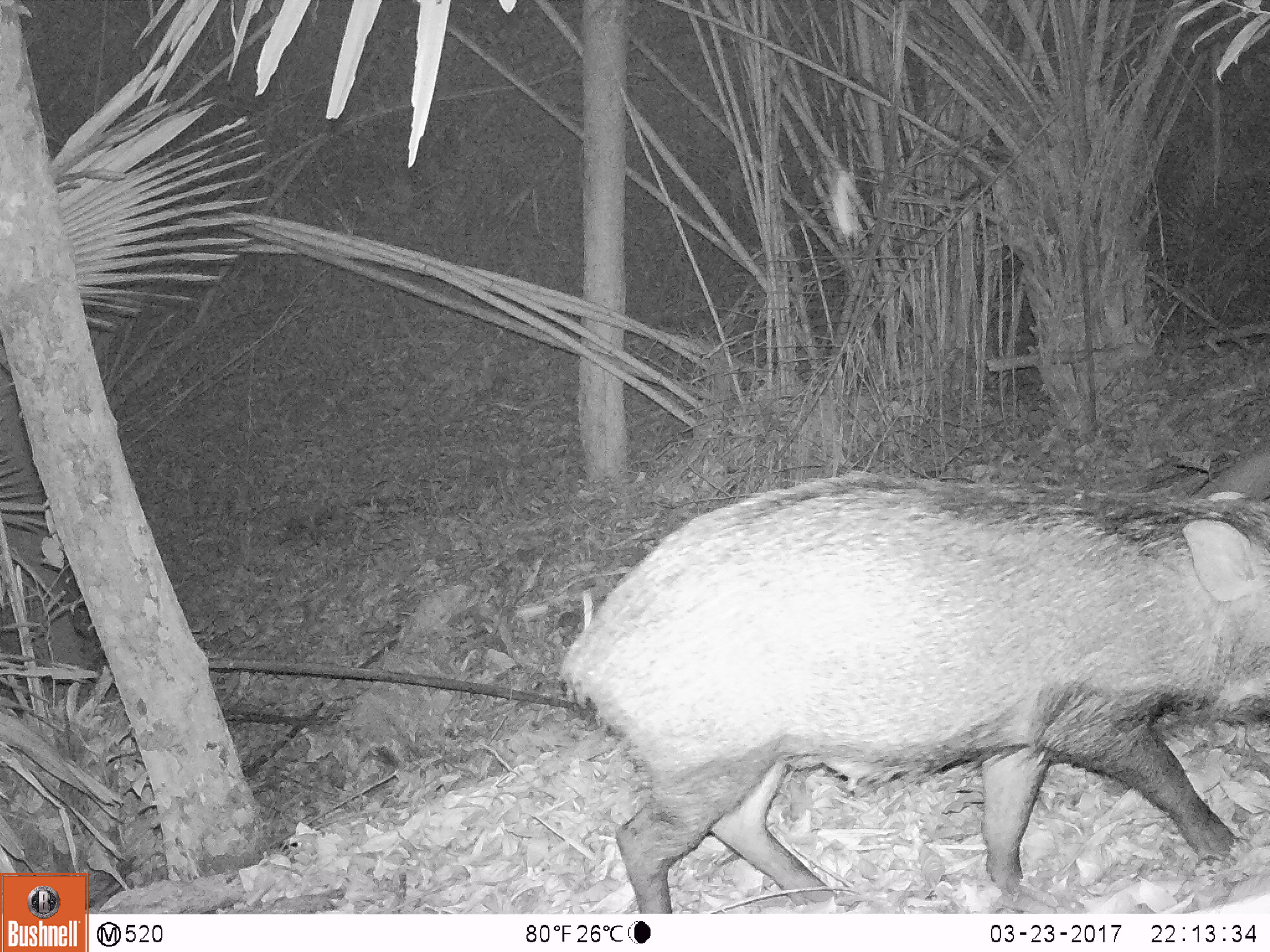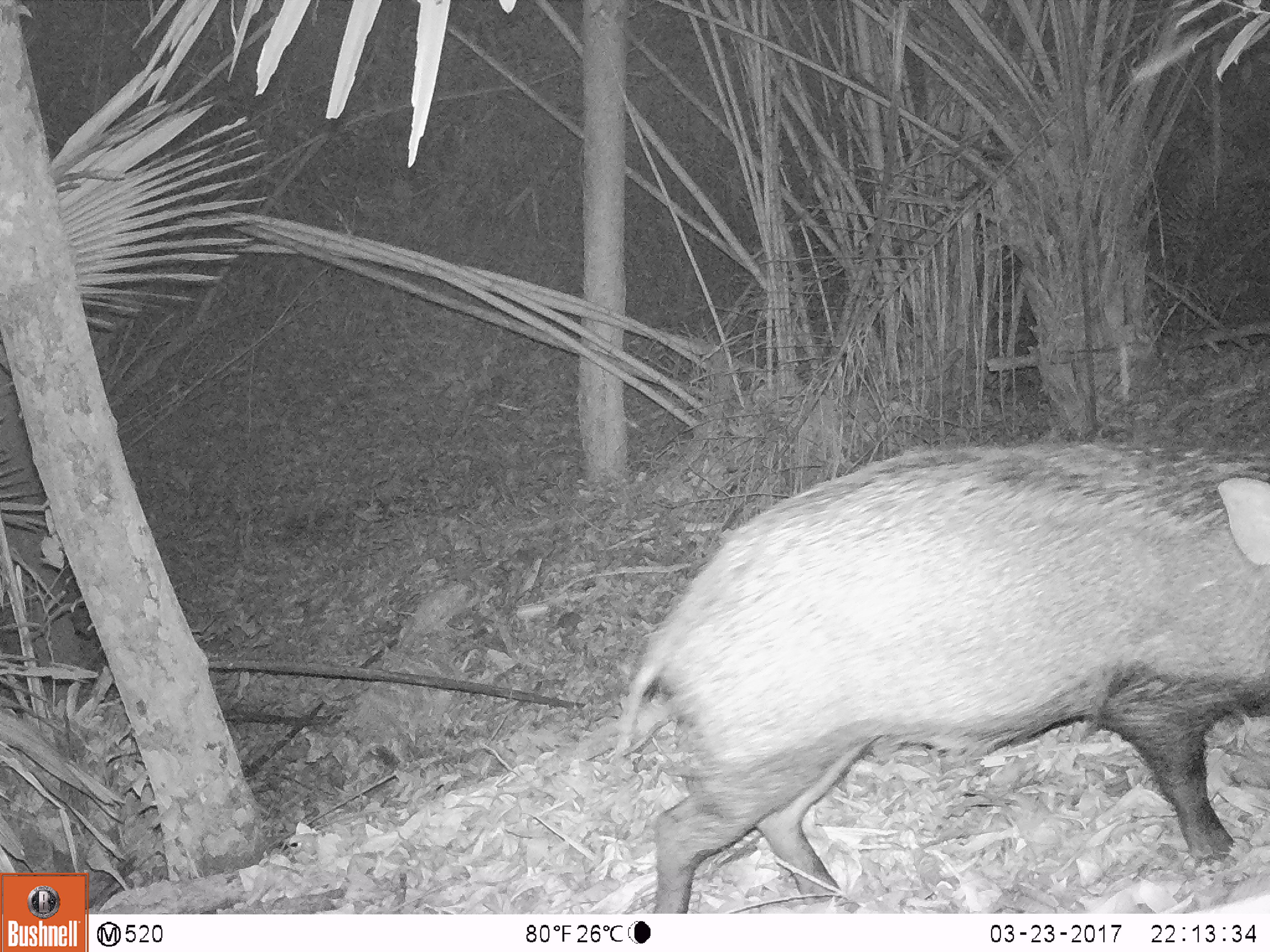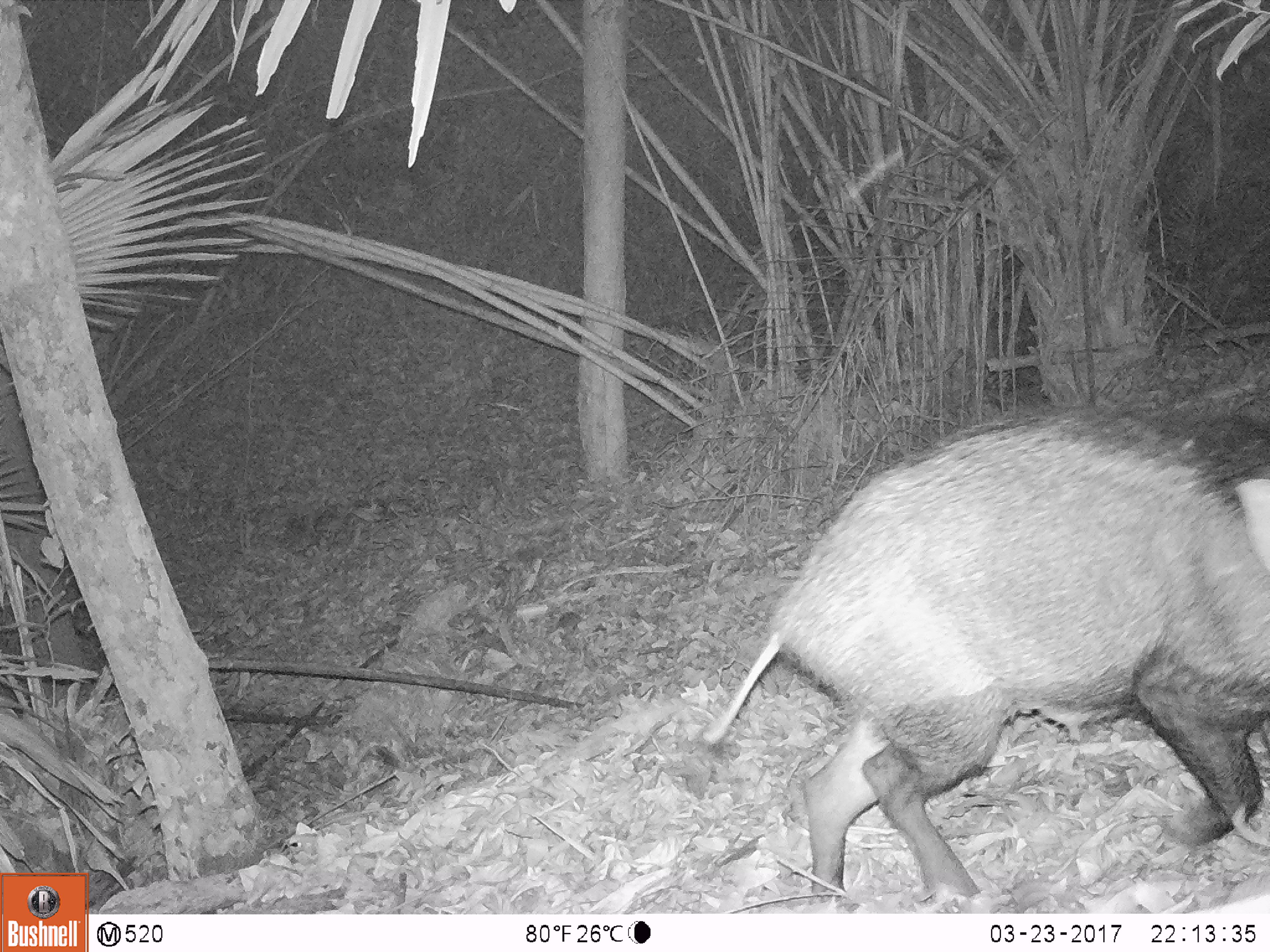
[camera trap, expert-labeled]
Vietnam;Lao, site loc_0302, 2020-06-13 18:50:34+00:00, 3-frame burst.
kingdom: Animalia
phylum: Chordata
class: Mammalia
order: Artiodactyla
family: Suidae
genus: Sus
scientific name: Sus scrofa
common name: eurasian wild pig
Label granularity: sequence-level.